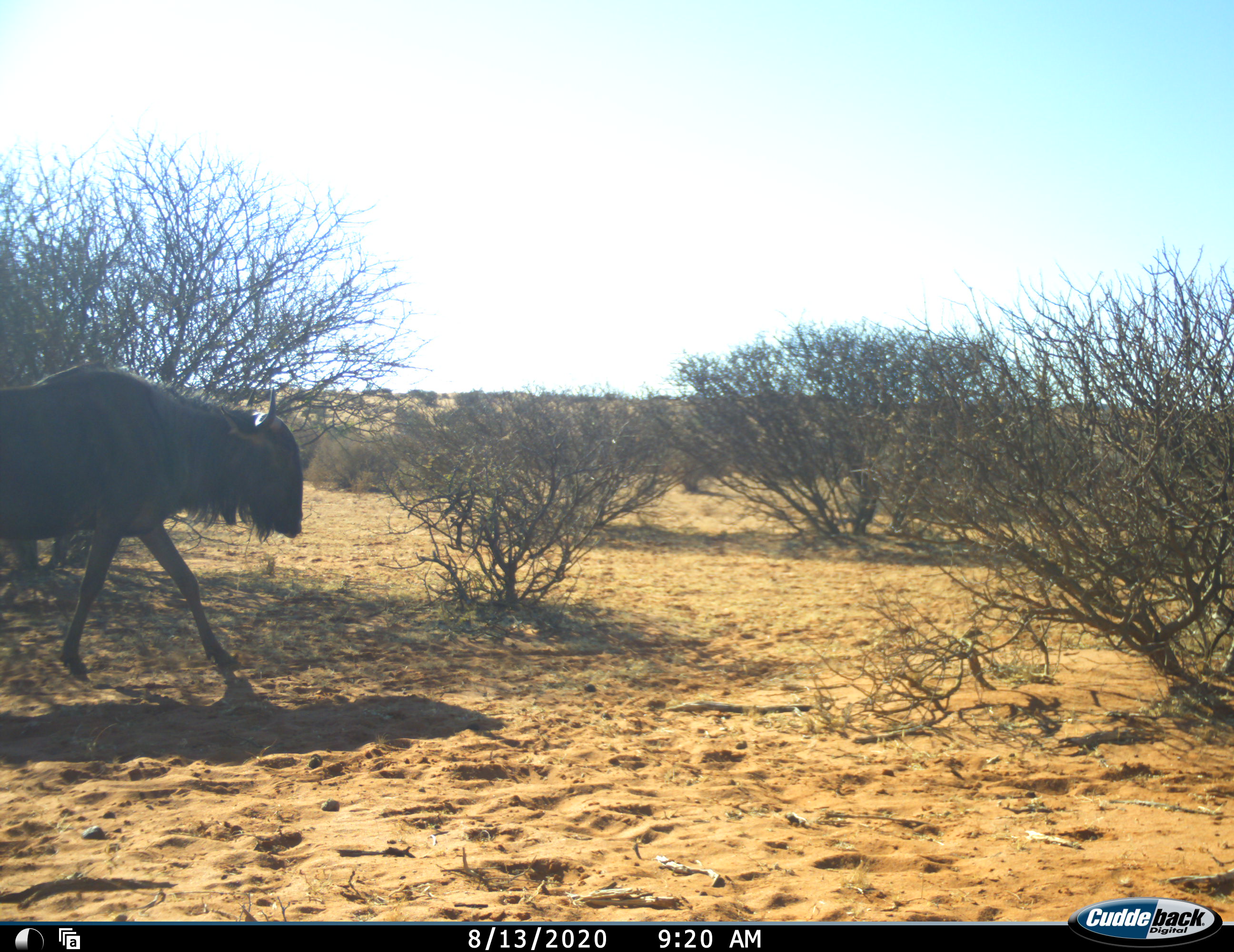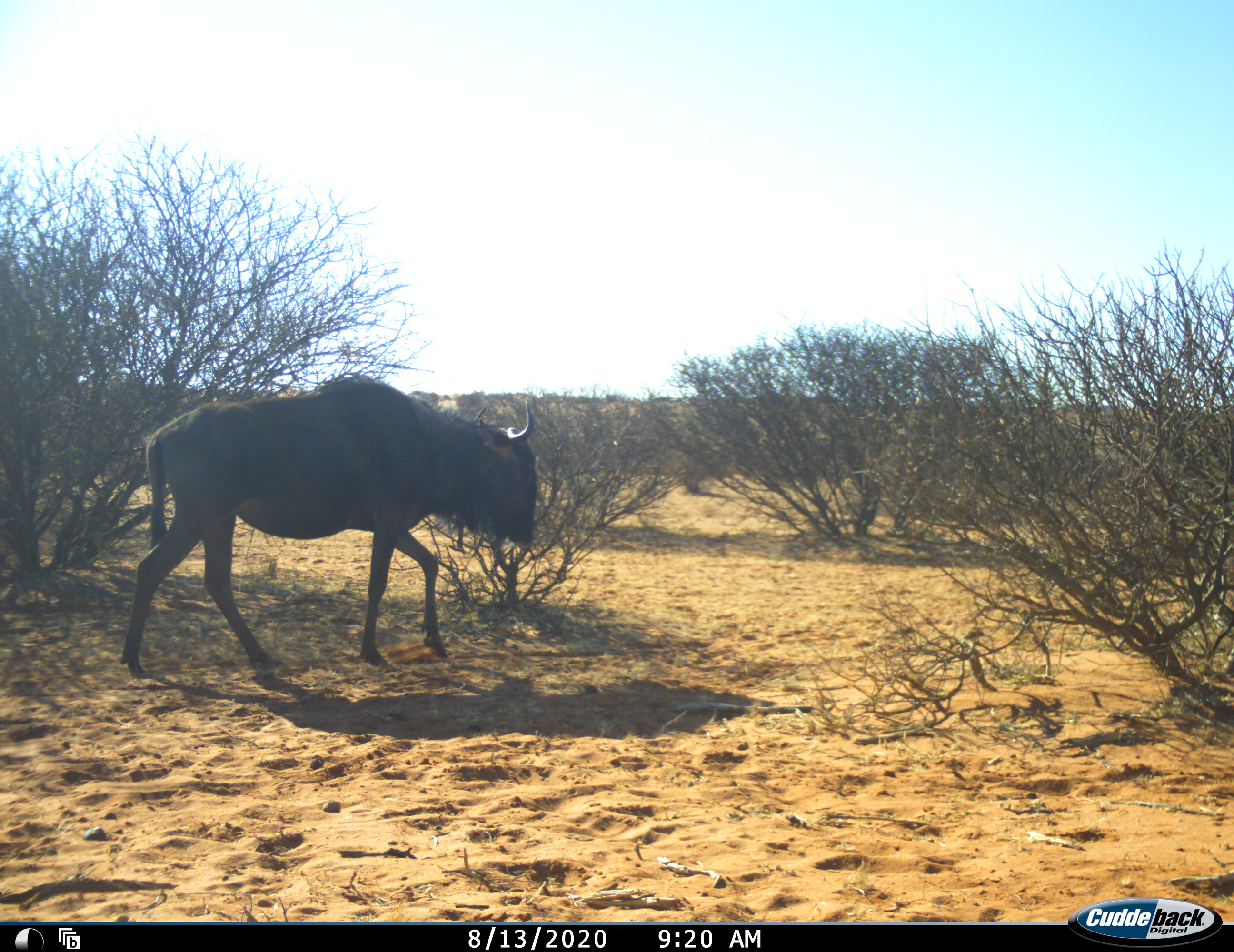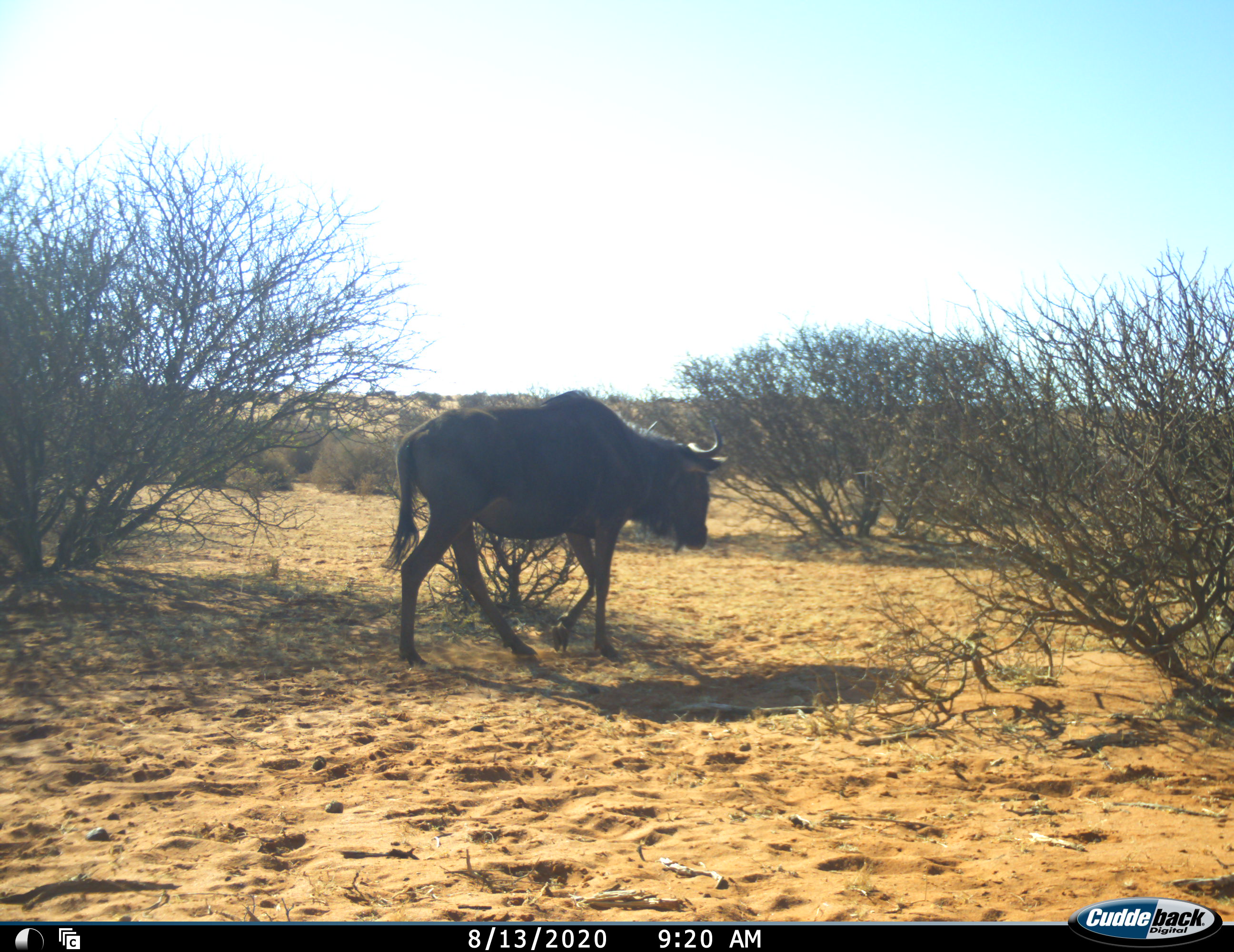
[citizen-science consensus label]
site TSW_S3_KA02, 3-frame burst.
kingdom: Animalia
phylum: Chordata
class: Mammalia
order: Artiodactyla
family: Bovidae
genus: Connochaetes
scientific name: Connochaetes taurinus taurinus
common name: blue wildebeest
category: wildebeestblue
Wildebeestblue (blue wildebeest) (Connochaetes taurinus taurinus), count 1. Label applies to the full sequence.